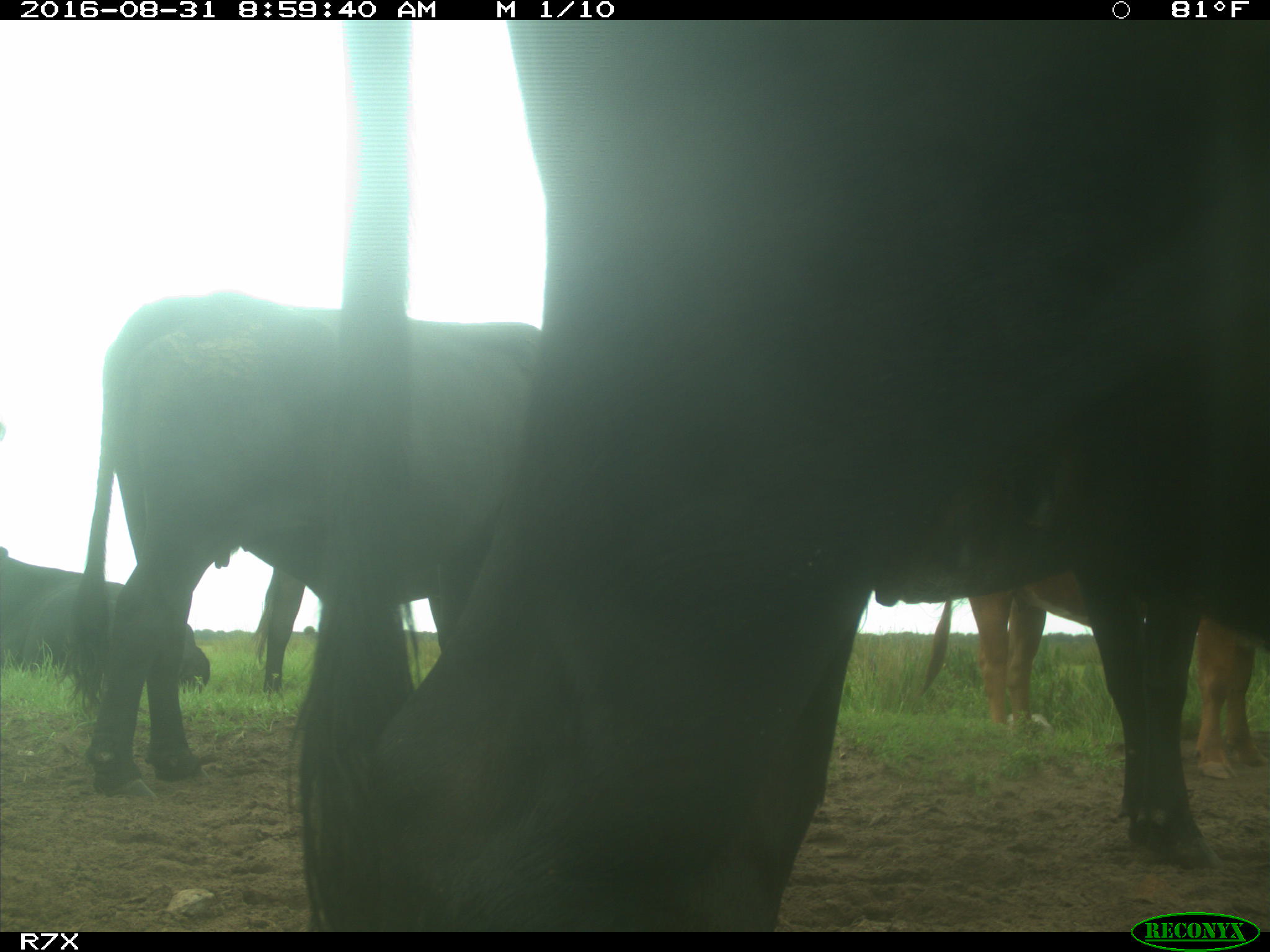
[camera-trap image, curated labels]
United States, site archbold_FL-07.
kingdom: Animalia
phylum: Chordata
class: Mammalia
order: Artiodactyla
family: Bovidae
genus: Bos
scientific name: Bos taurus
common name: domestic cow